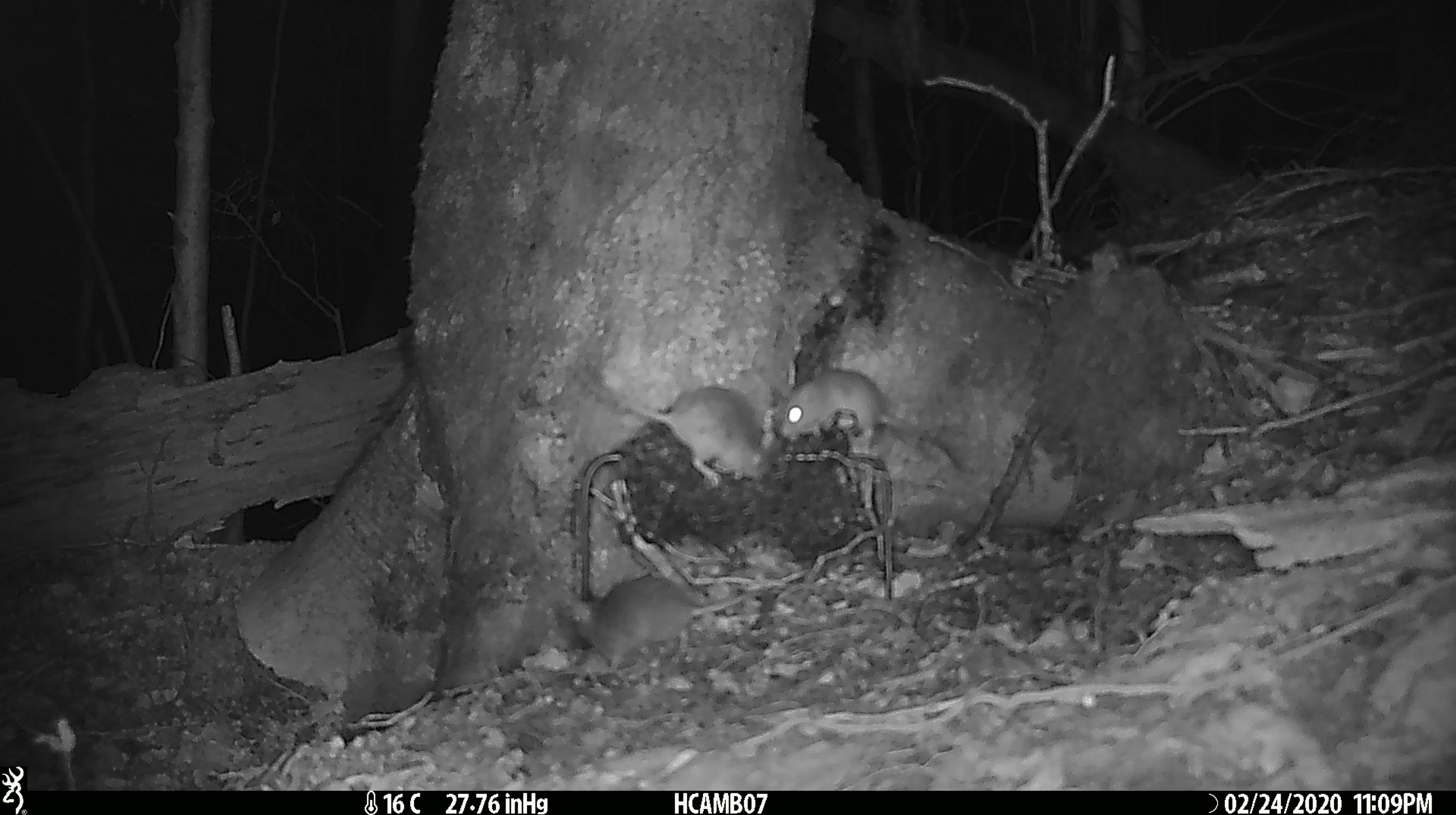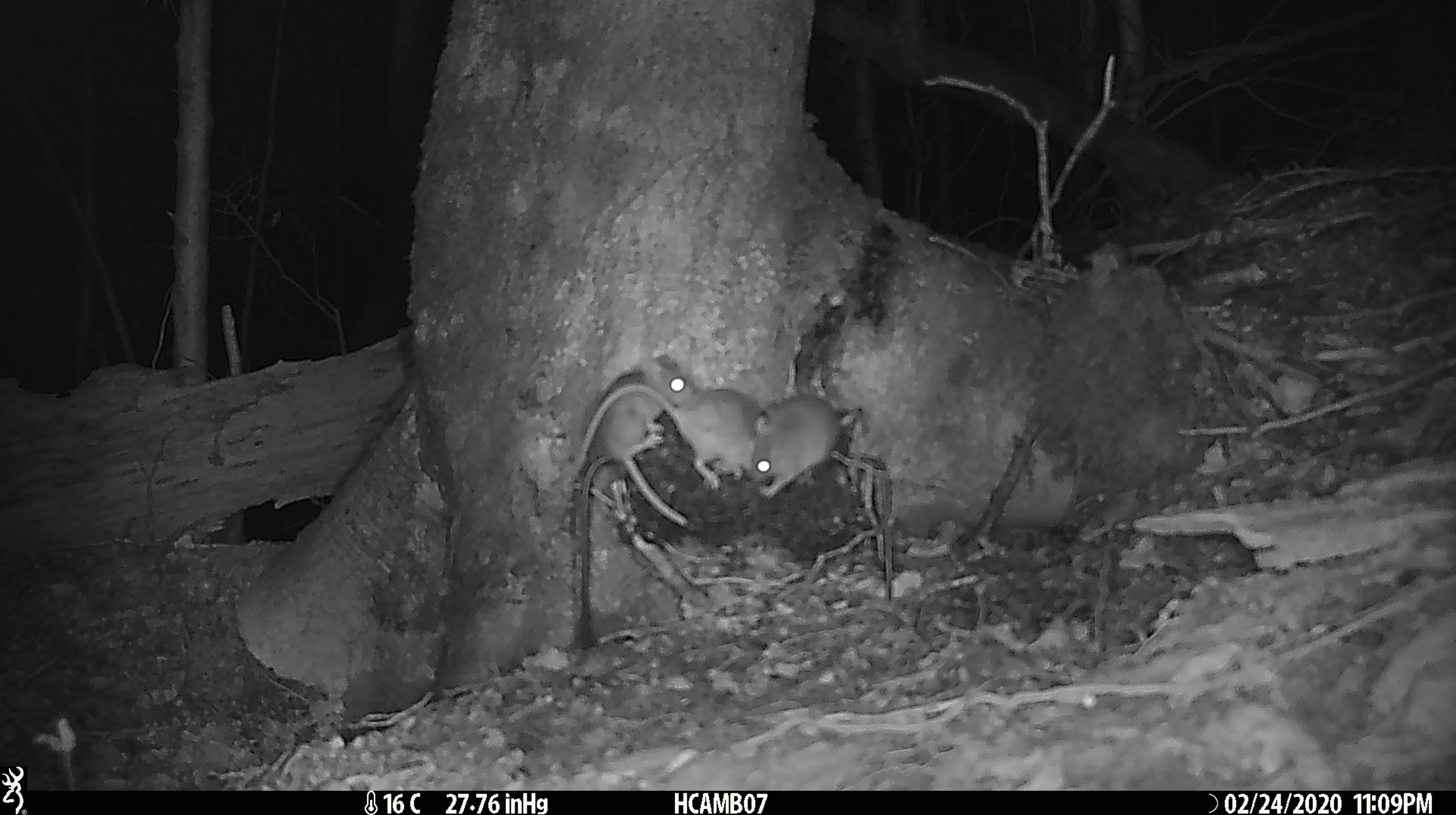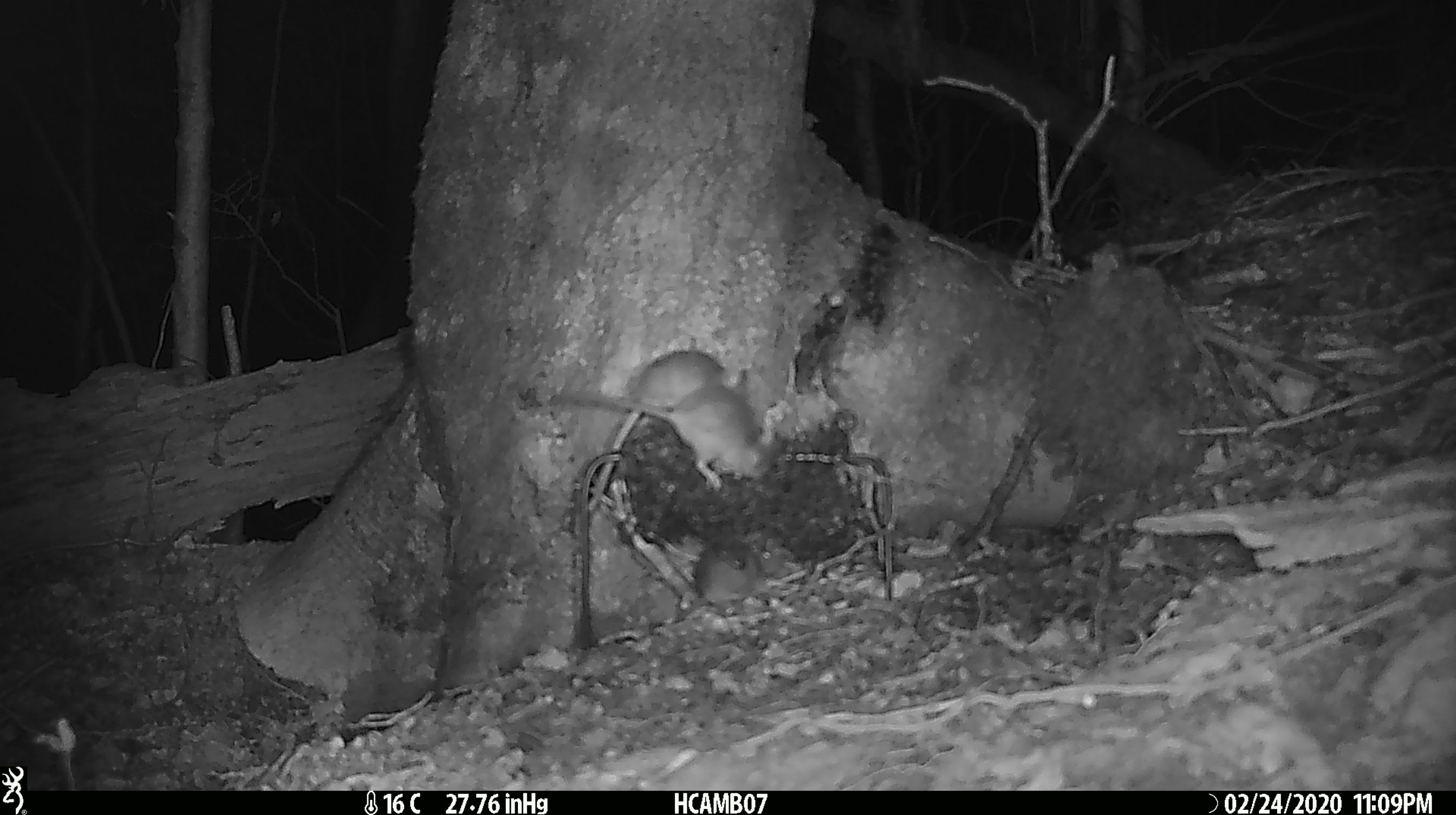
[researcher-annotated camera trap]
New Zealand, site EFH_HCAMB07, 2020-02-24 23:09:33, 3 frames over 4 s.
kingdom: Animalia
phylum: Chordata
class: Mammalia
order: Rodentia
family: Muridae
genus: Mus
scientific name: Mus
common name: mouse